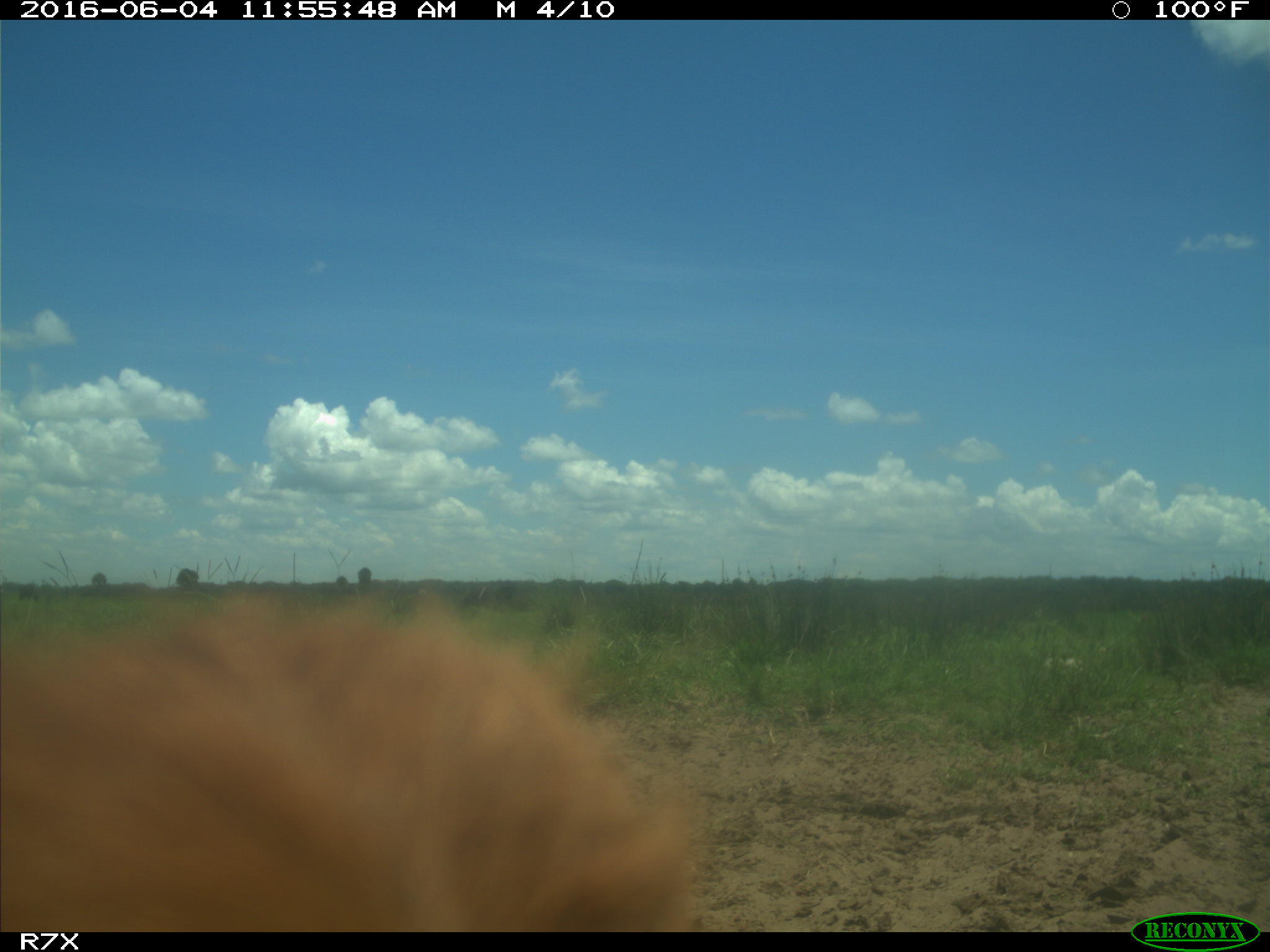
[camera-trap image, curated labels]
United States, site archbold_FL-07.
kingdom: Animalia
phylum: Chordata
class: Mammalia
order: Artiodactyla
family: Bovidae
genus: Bos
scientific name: Bos taurus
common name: domestic cow